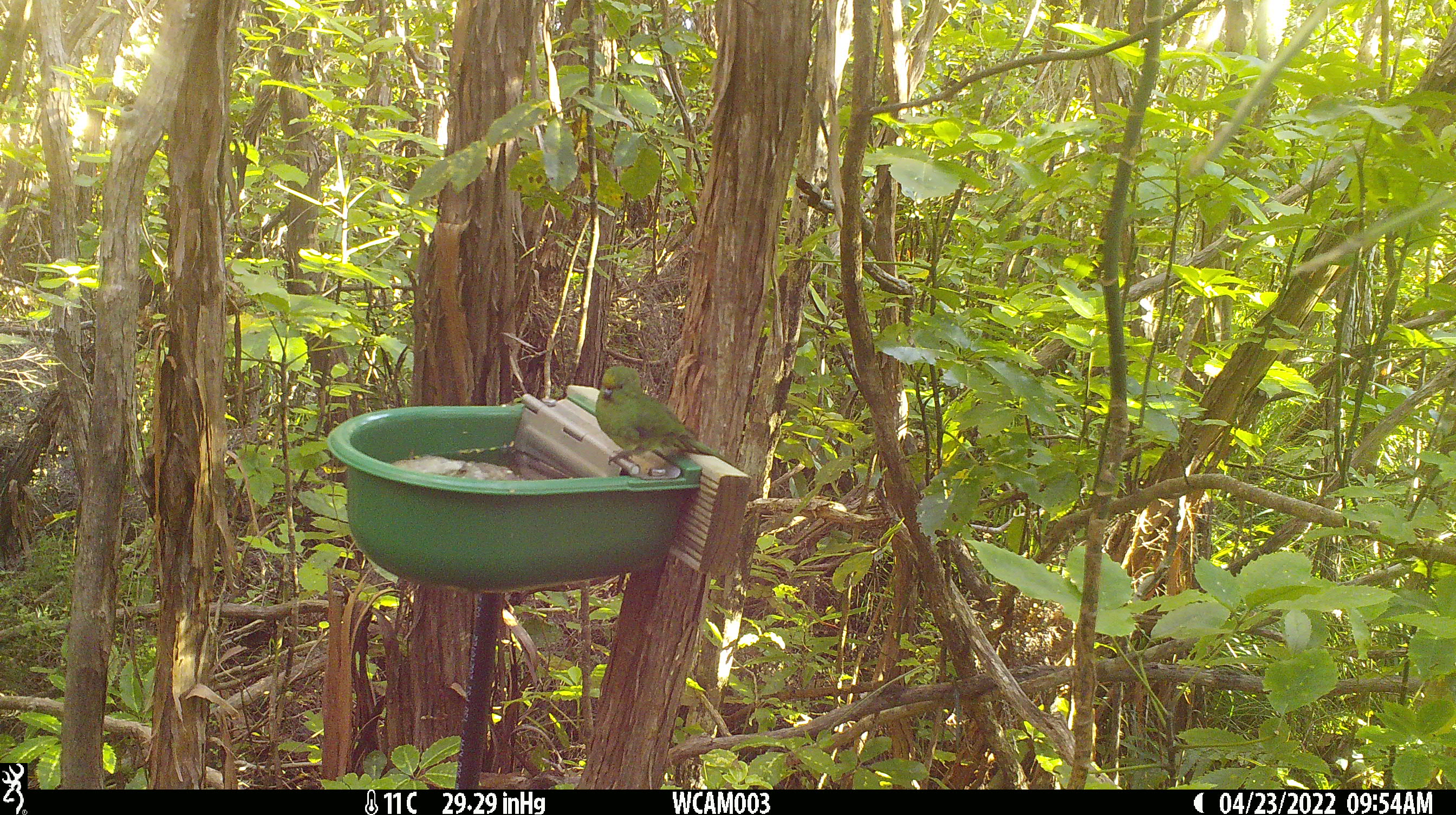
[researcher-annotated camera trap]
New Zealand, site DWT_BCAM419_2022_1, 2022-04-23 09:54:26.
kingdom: Animalia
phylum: Chordata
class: Aves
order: Psittaciformes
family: Psittaculidae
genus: Cyanoramphus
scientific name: Cyanoramphus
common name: parakeet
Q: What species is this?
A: Parakeet (Cyanoramphus).